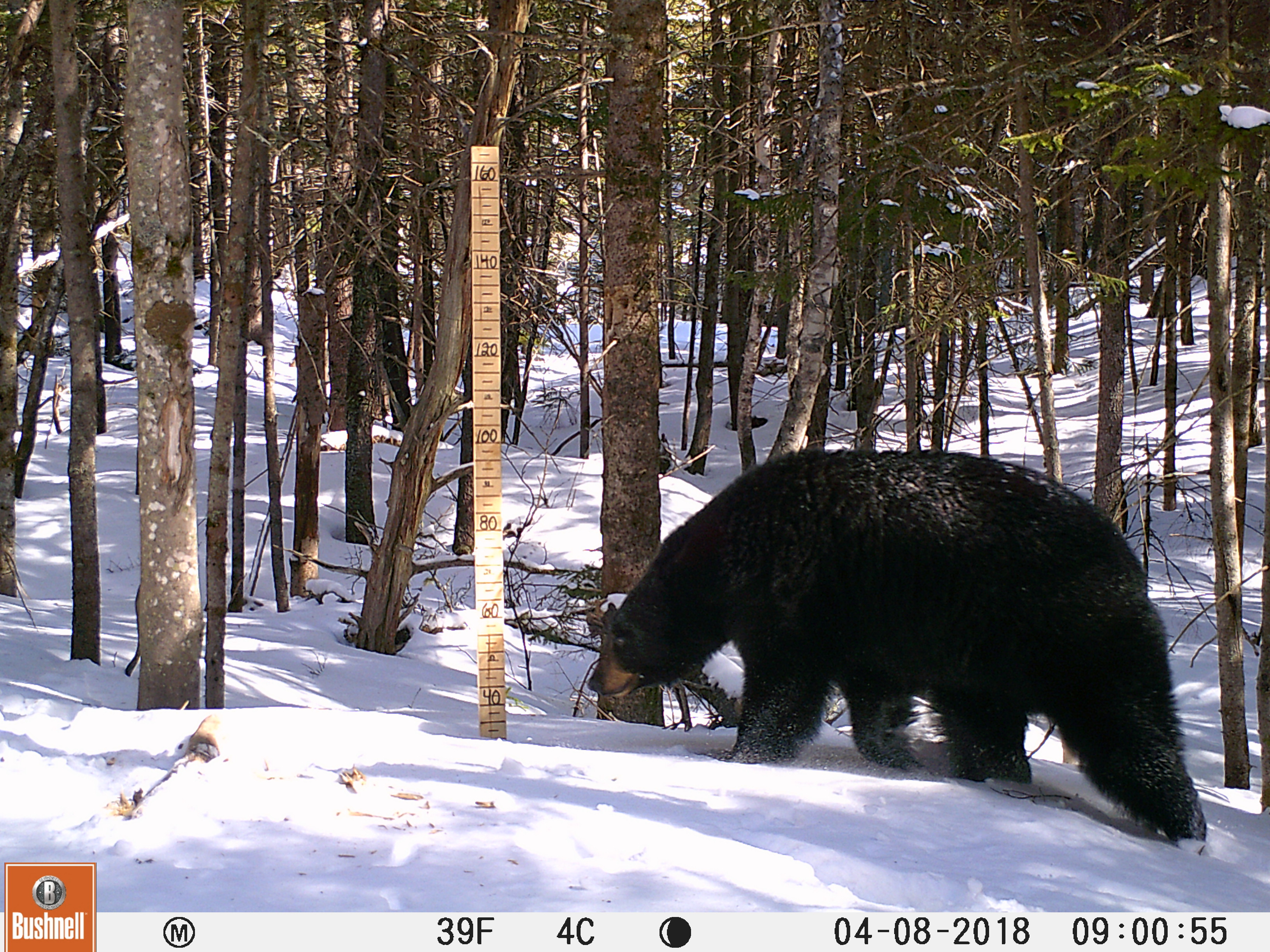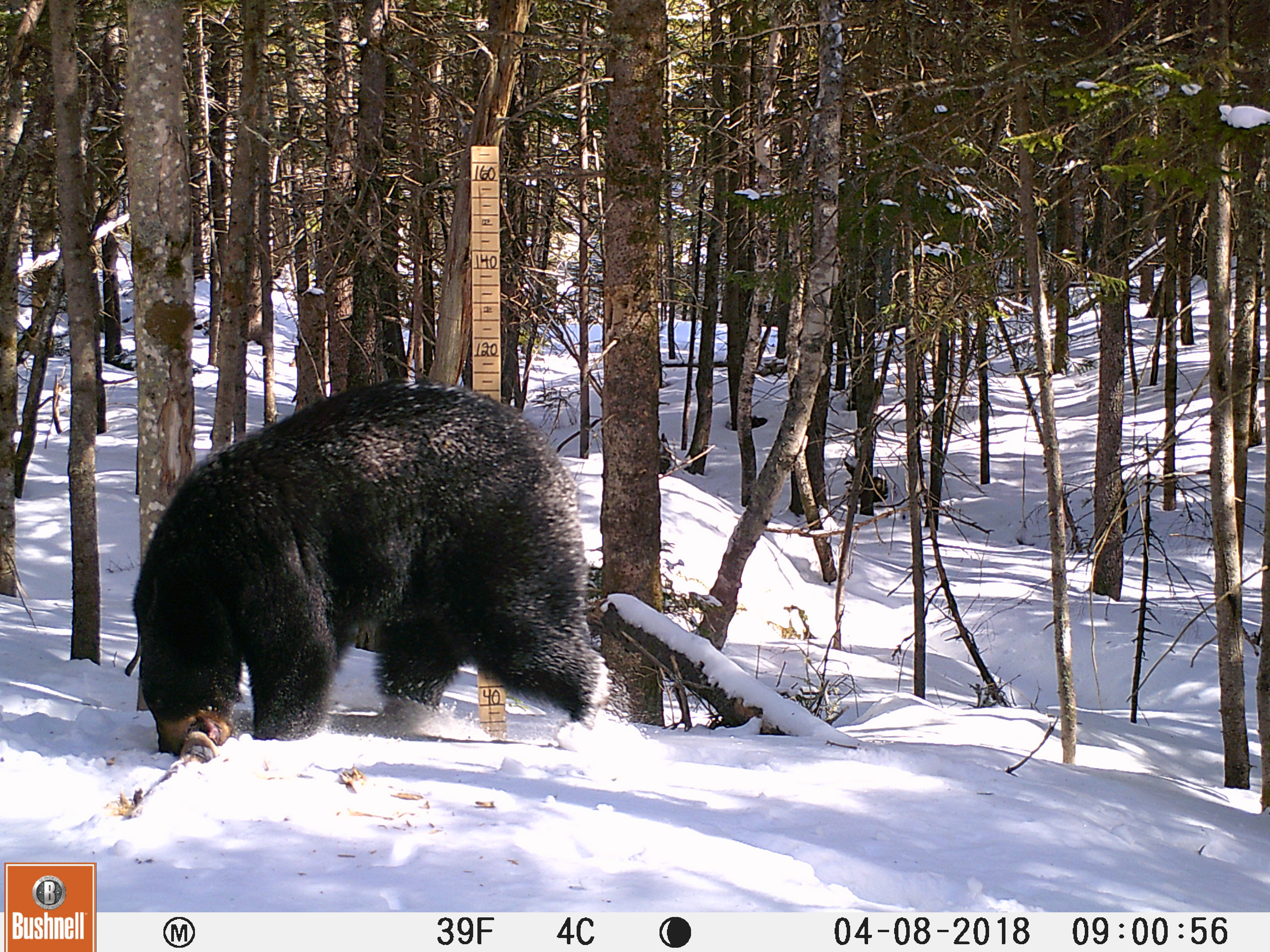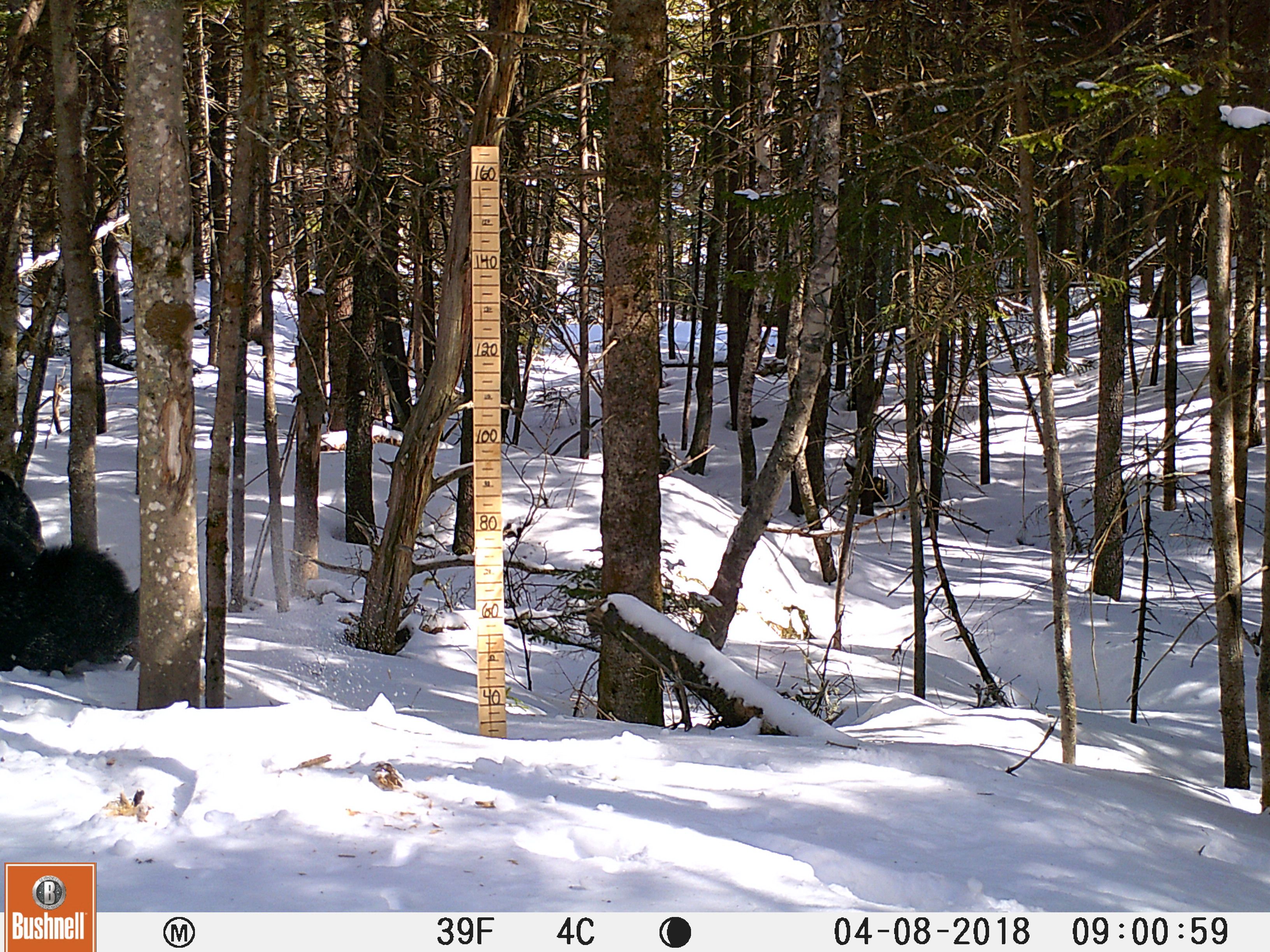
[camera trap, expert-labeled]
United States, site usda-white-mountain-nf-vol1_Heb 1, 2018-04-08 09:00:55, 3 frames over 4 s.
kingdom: Animalia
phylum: Chordata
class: Mammalia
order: Carnivora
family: Ursidae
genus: Ursus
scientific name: Ursus americanus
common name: black bear